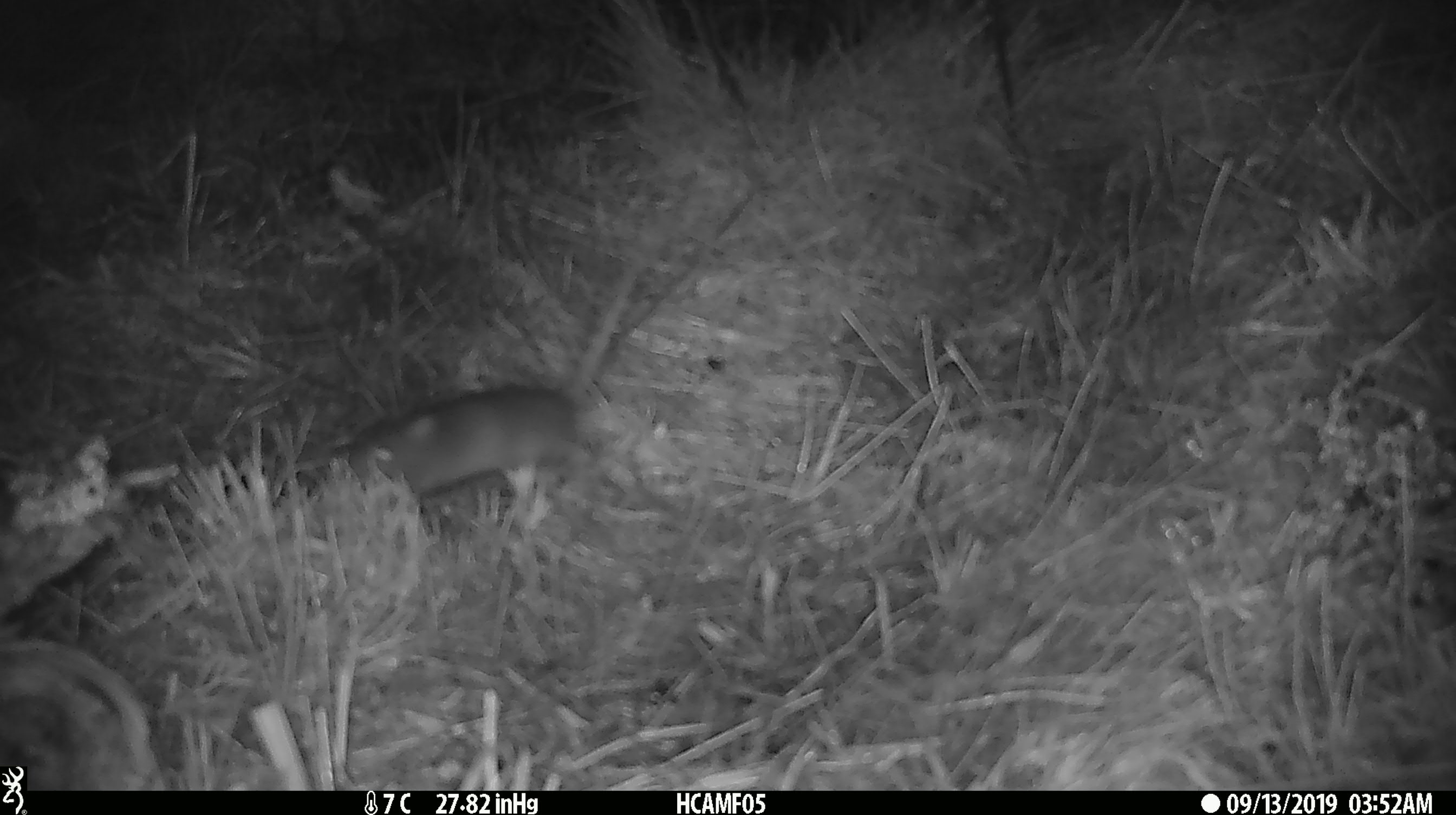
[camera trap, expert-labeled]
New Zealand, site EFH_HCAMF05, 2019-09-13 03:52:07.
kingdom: Animalia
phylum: Chordata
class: Mammalia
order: Rodentia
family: Muridae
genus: Mus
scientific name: Mus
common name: mouse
Mouse (Mus).